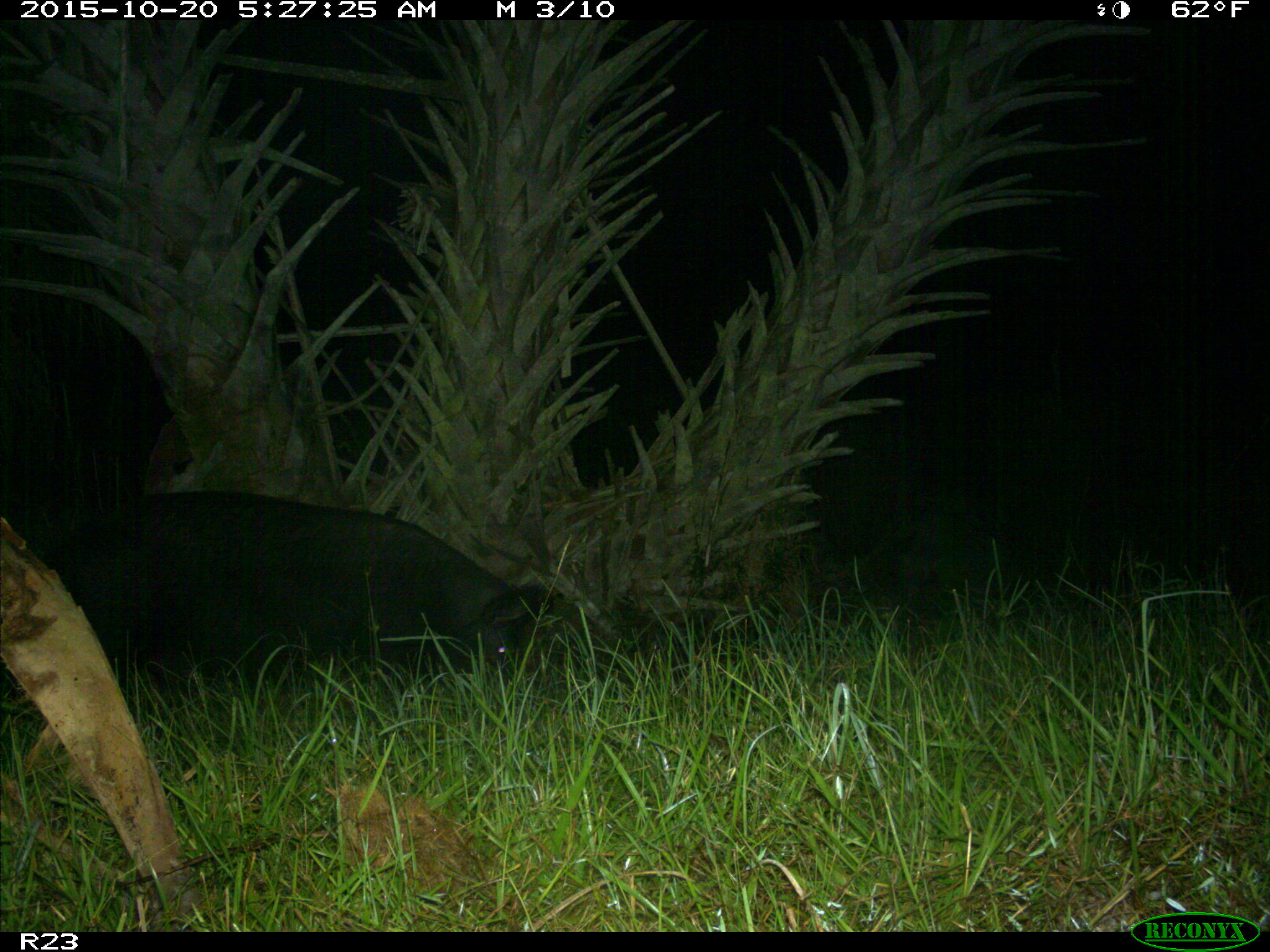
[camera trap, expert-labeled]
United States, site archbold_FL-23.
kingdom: Animalia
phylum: Chordata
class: Mammalia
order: Artiodactyla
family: Suidae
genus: Sus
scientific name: Sus scrofa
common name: wild boar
Sus scrofa (wild boar).